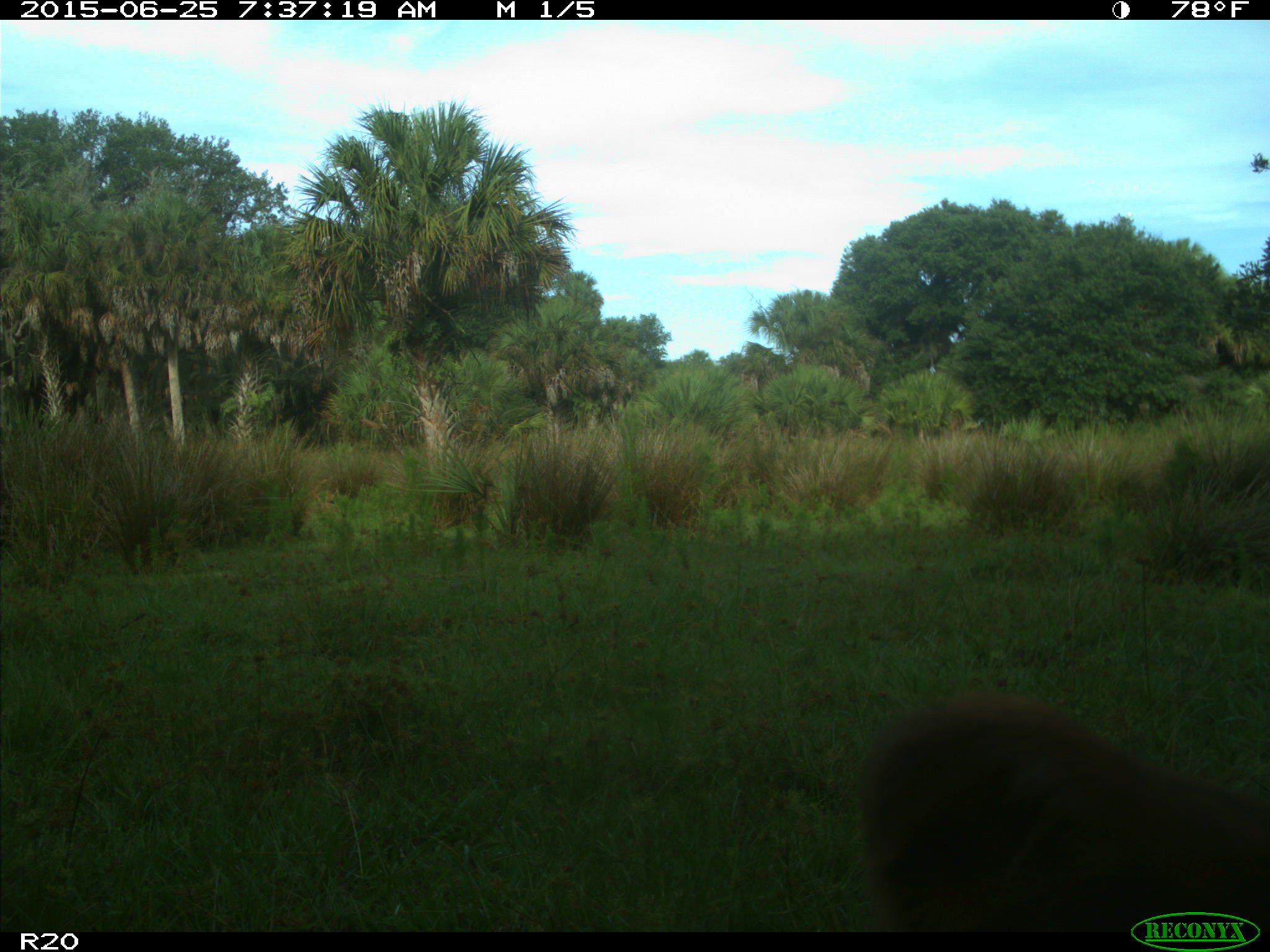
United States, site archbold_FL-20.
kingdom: Animalia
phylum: Chordata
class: Mammalia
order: Artiodactyla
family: Bovidae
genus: Bos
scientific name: Bos taurus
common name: domestic cow